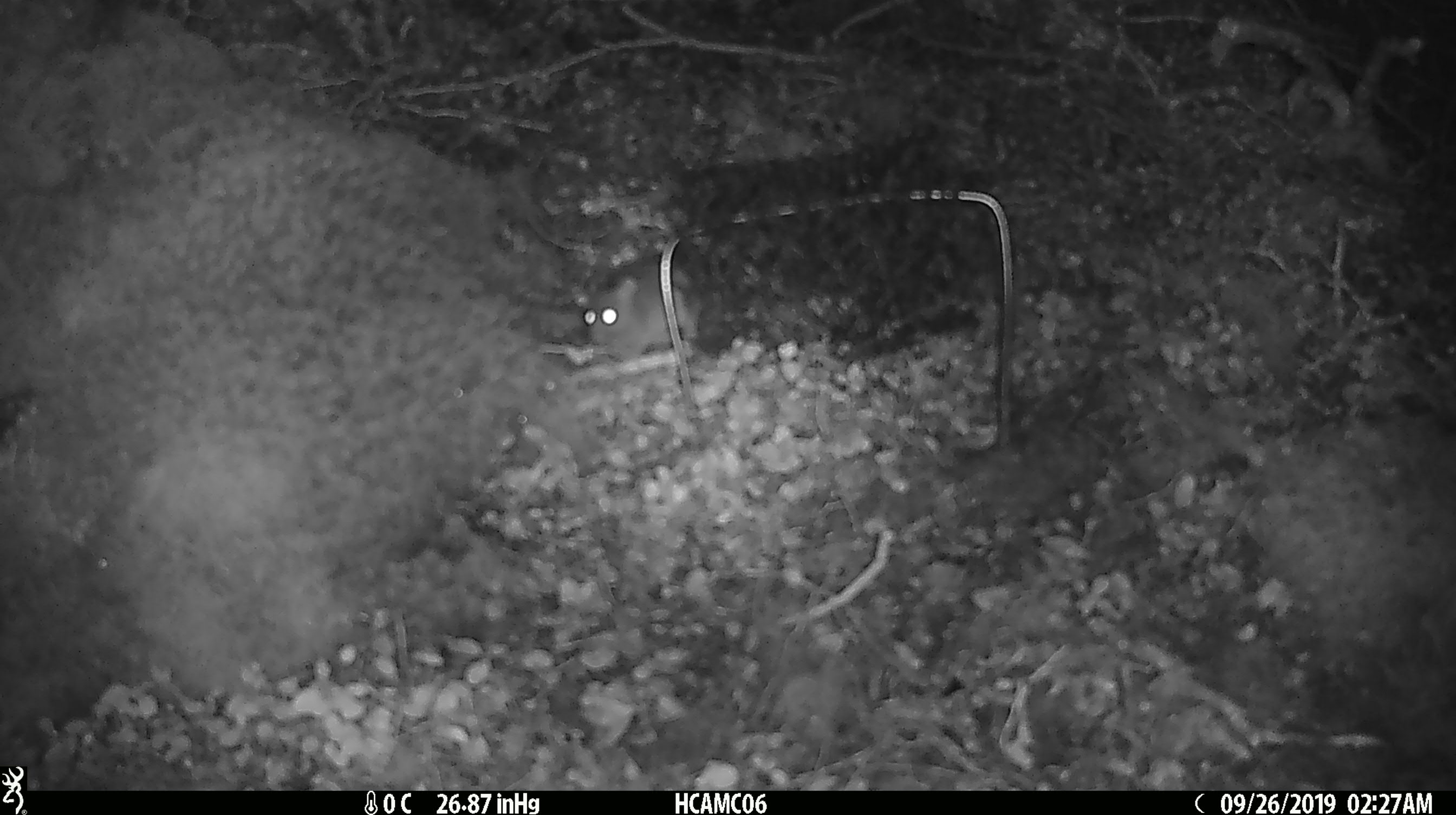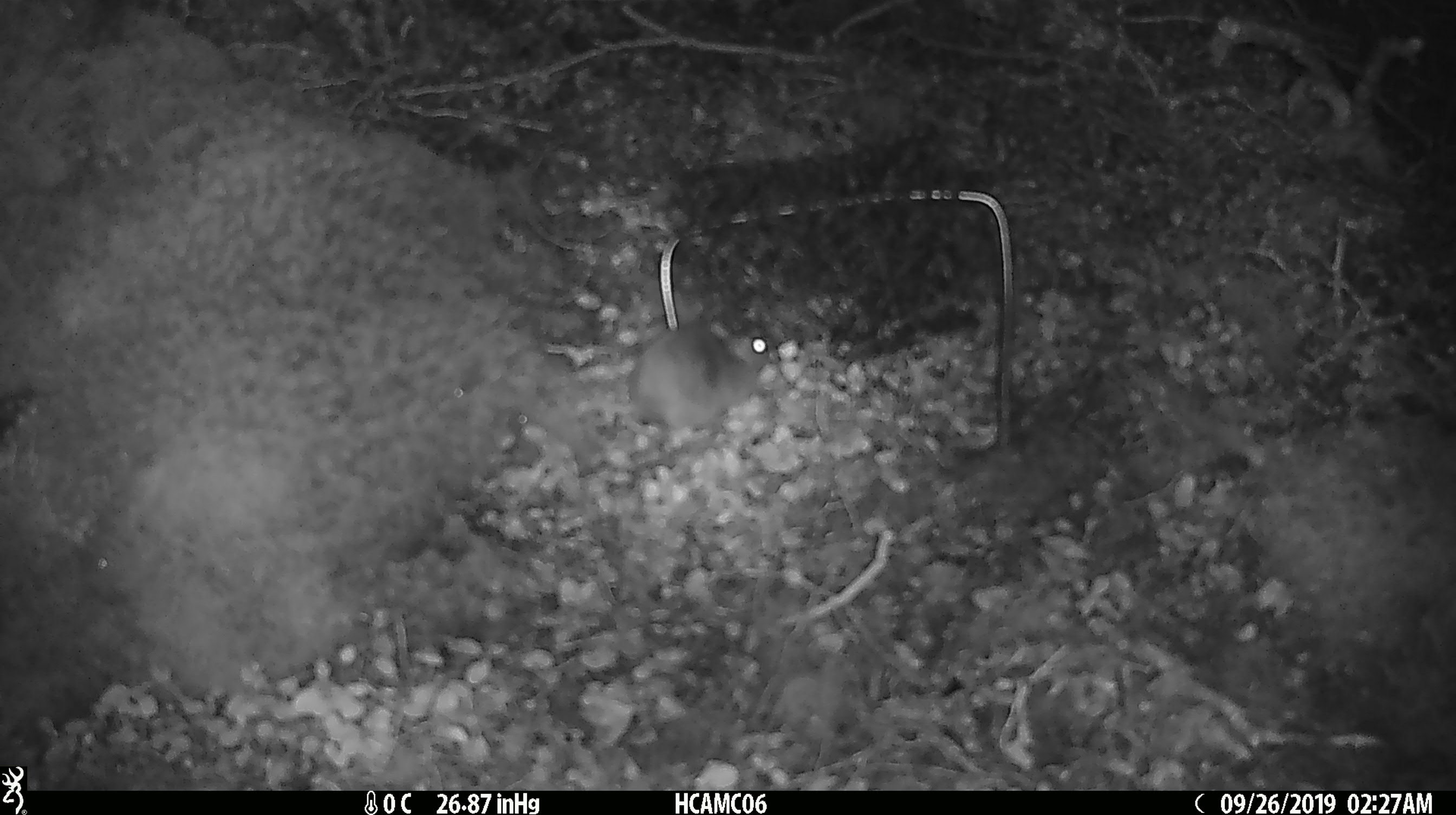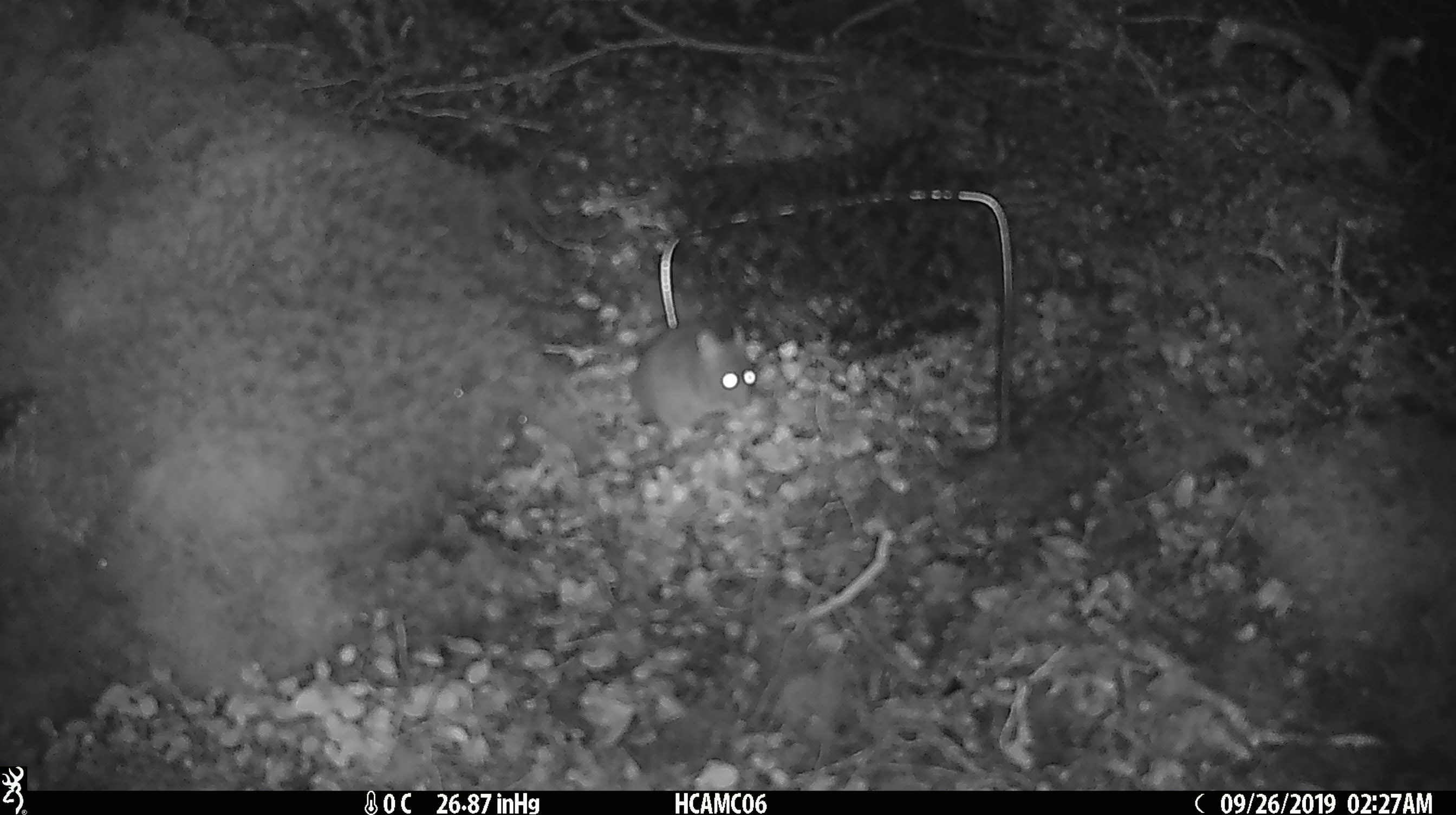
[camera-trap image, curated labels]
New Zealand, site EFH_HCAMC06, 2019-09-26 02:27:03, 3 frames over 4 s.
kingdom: Animalia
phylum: Chordata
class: Mammalia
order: Rodentia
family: Muridae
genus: Mus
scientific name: Mus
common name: mouse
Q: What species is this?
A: Mouse (Mus).